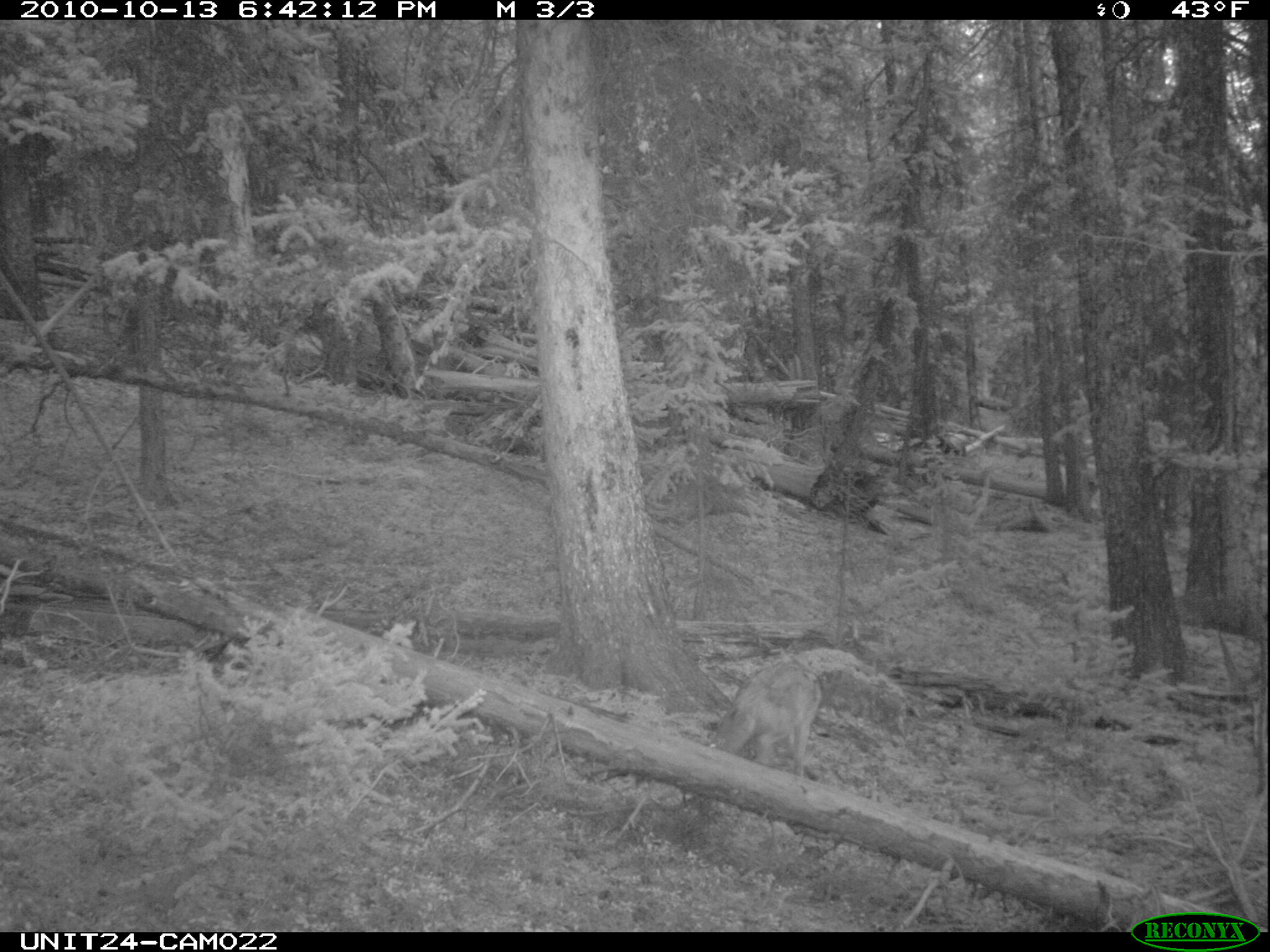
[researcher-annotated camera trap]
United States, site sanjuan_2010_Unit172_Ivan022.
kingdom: Animalia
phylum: Chordata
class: Mammalia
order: Carnivora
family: Canidae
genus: Canis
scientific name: Canis latrans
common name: coyote